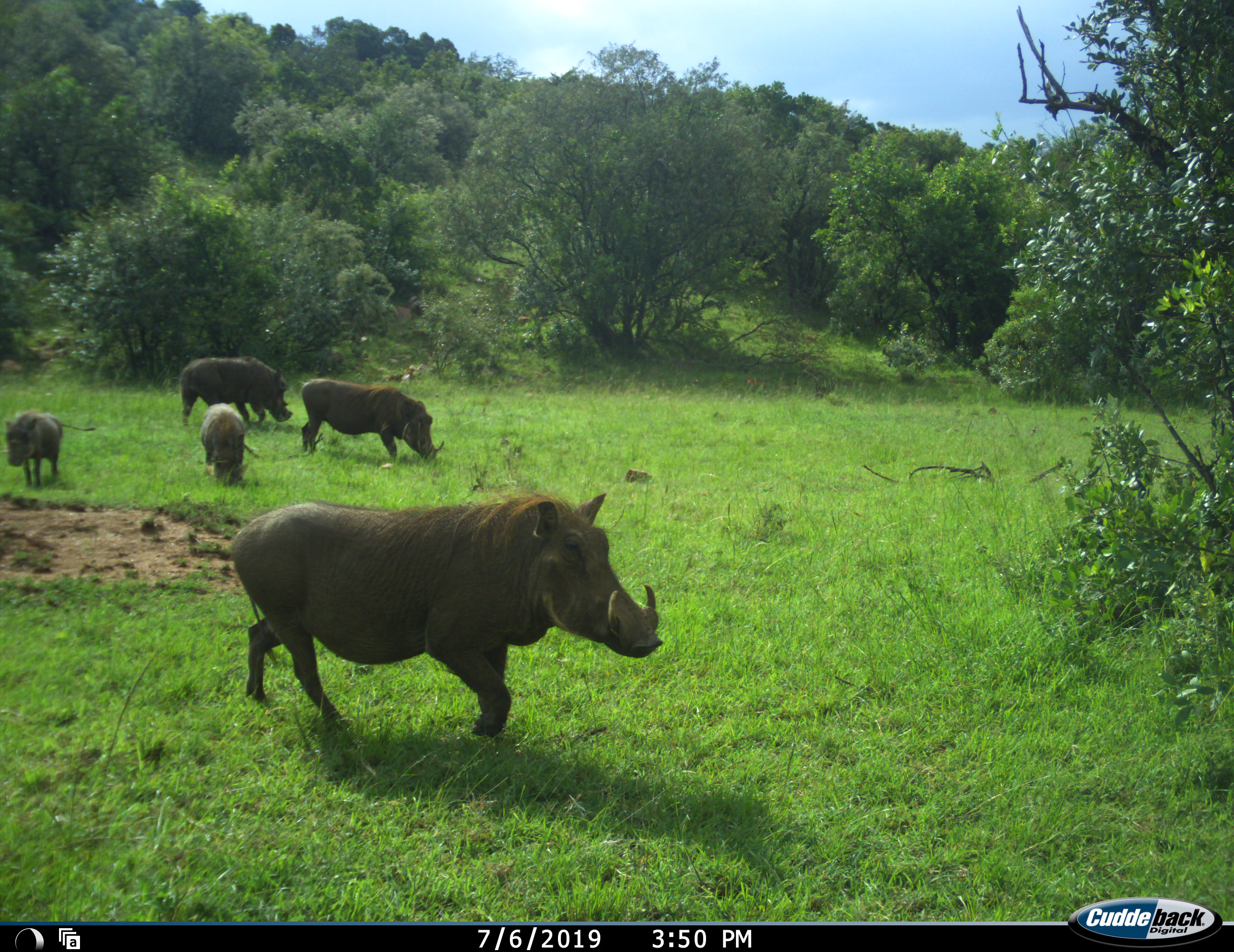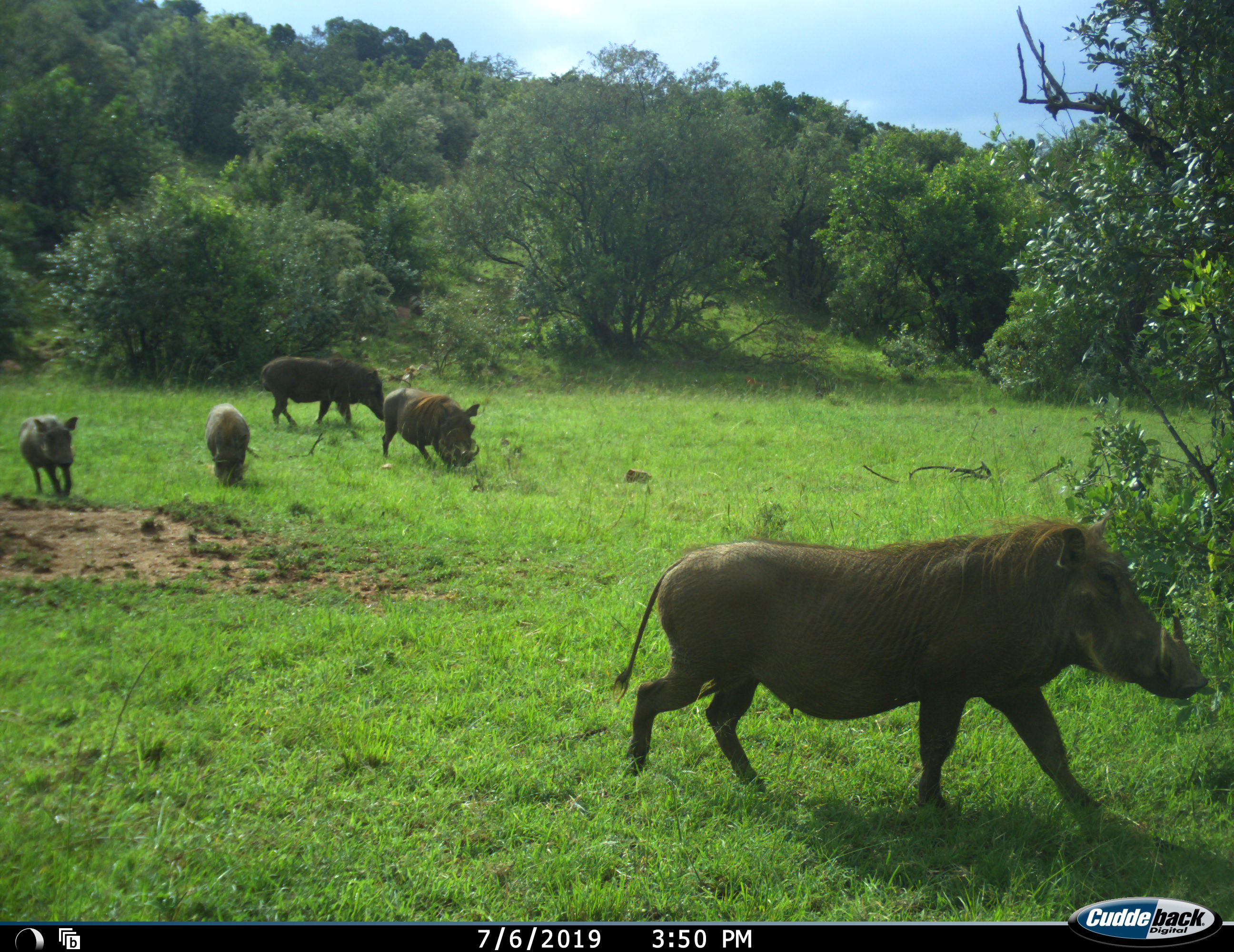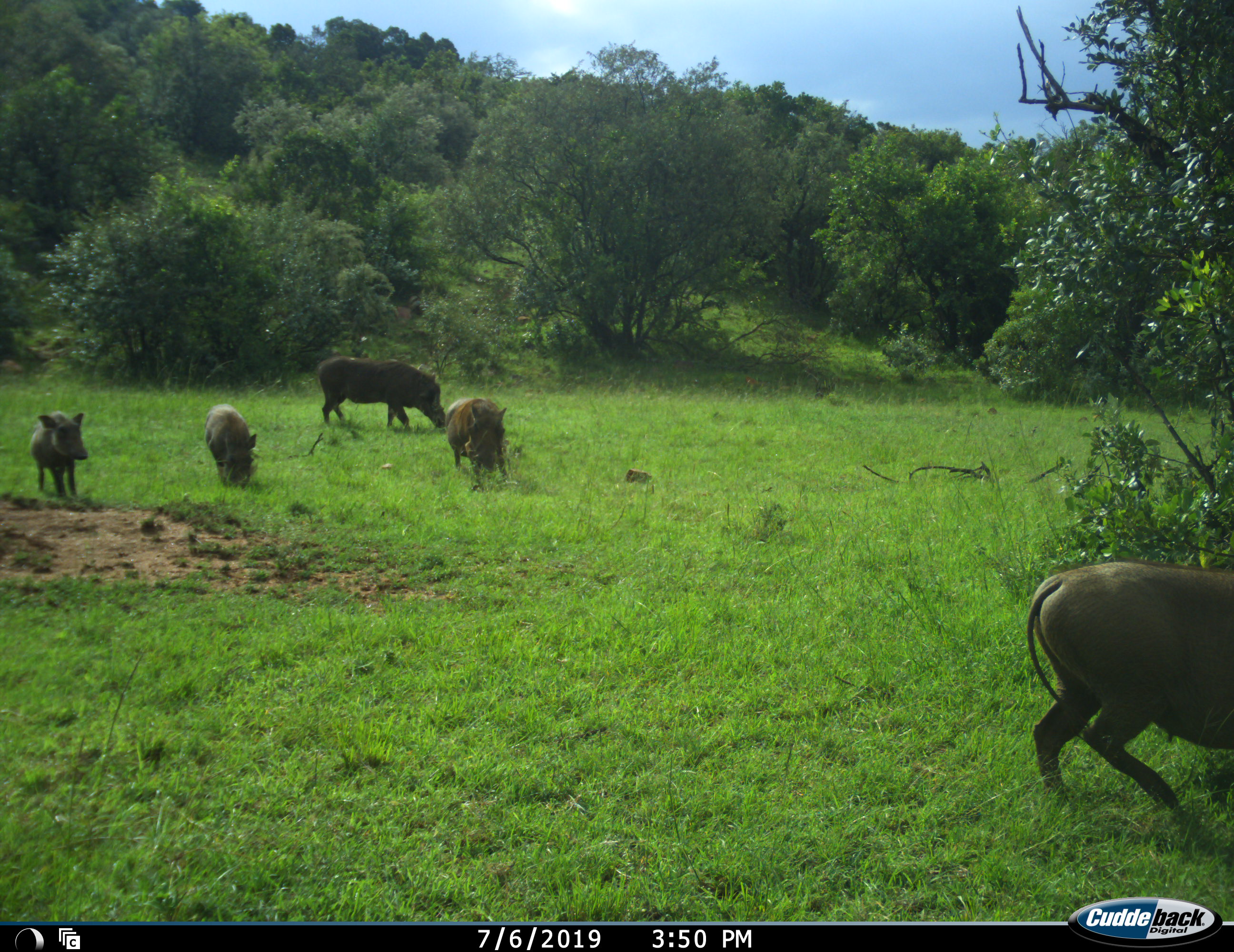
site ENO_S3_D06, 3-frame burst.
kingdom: Animalia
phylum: Chordata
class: Mammalia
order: Artiodactyla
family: Suidae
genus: Phacochoerus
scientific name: Phacochoerus africanus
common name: warthog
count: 5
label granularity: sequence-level